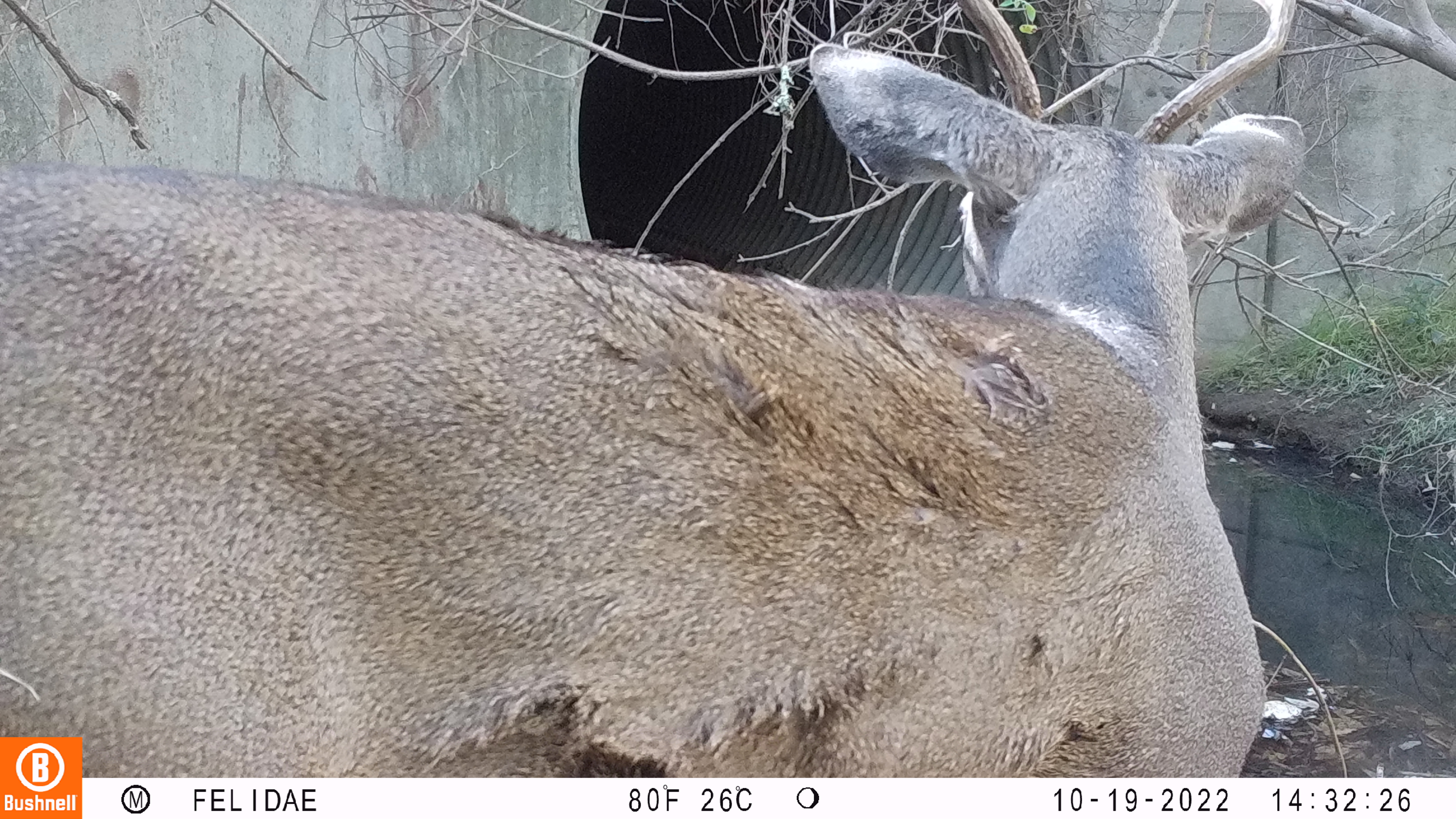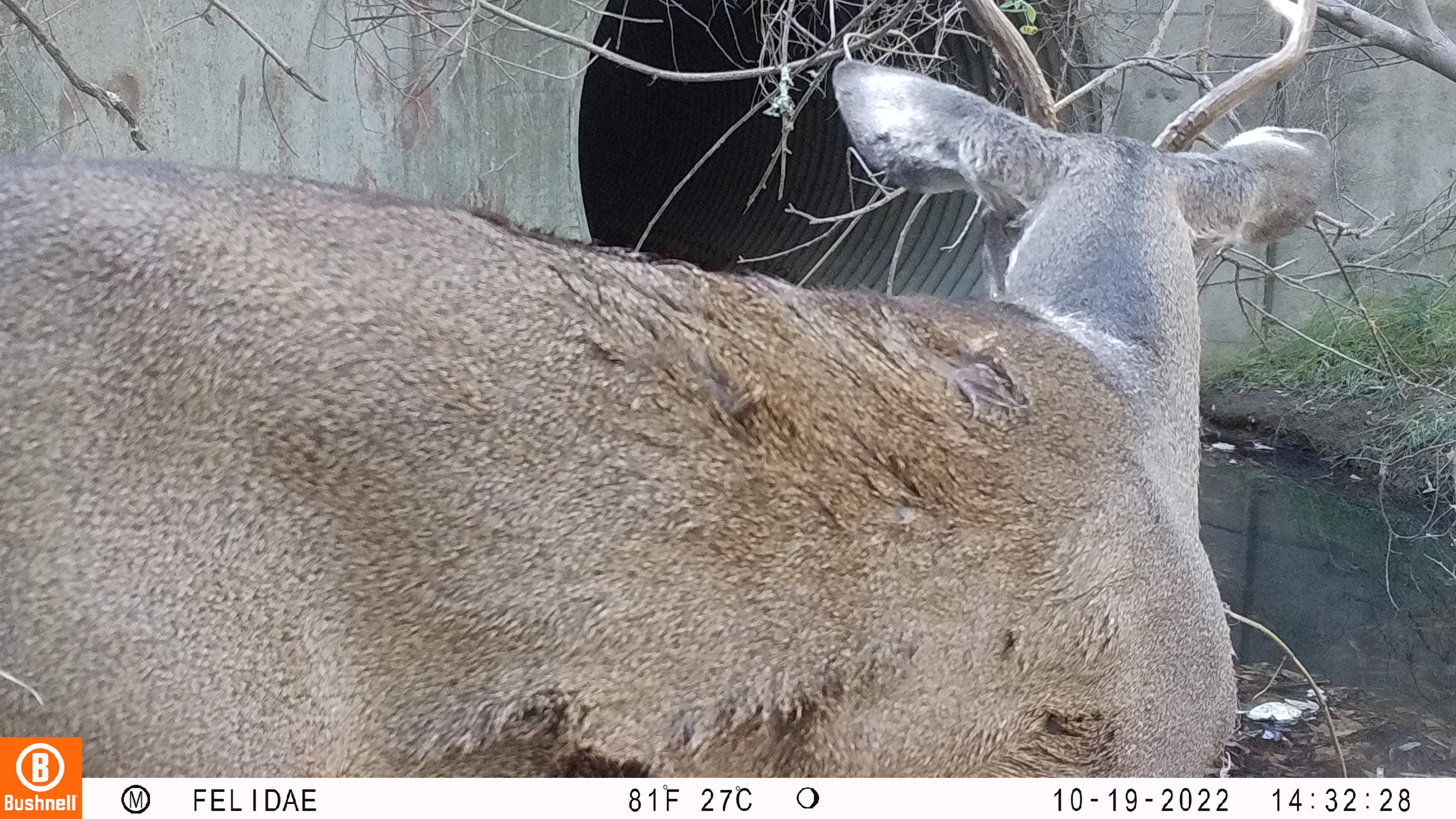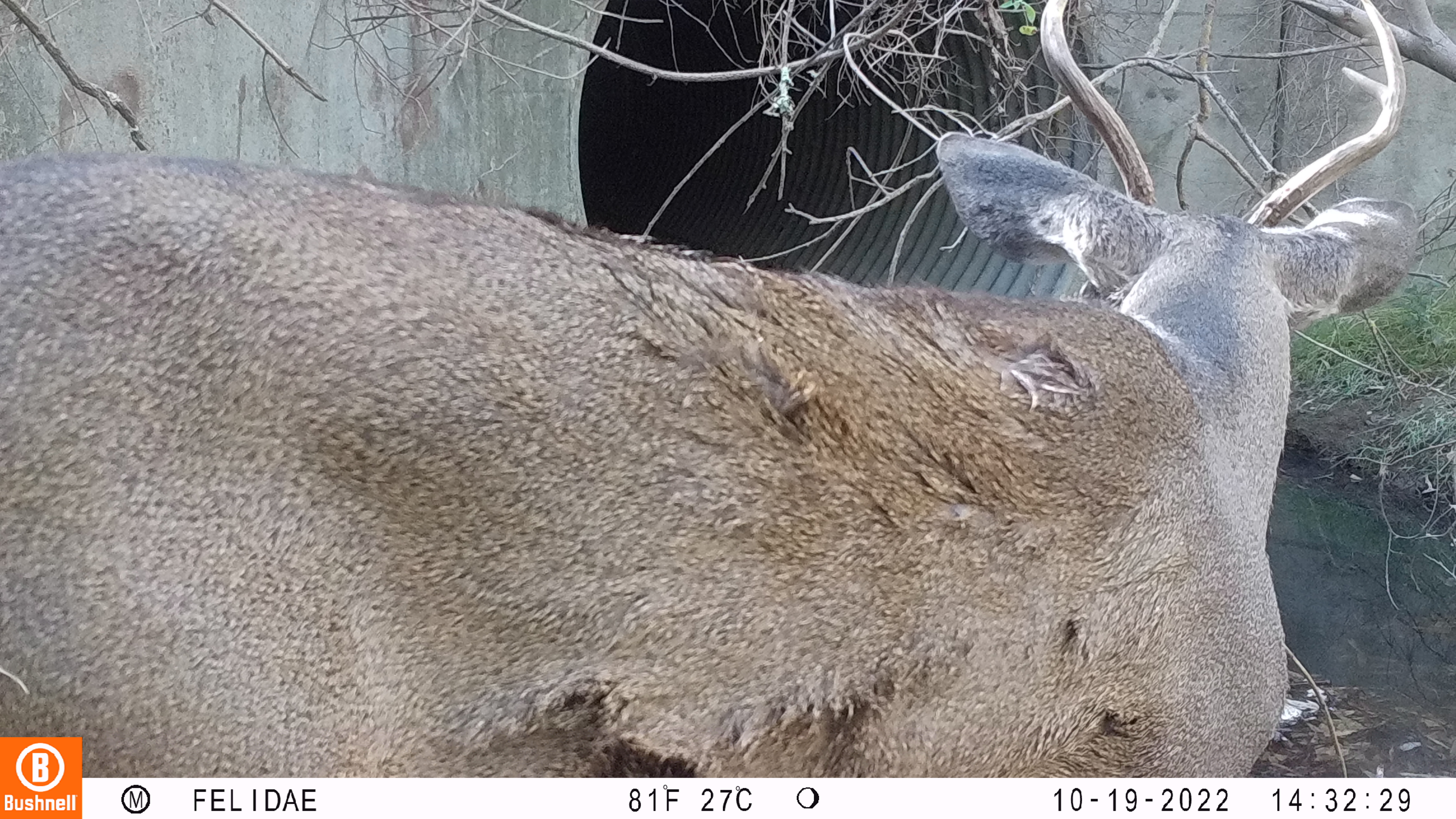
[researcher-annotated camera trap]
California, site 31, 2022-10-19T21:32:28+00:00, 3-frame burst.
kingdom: Animalia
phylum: Chordata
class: Mammalia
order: Artiodactyla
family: Cervidae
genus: Odocoileus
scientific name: Odocoileus hemionus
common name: mule deer